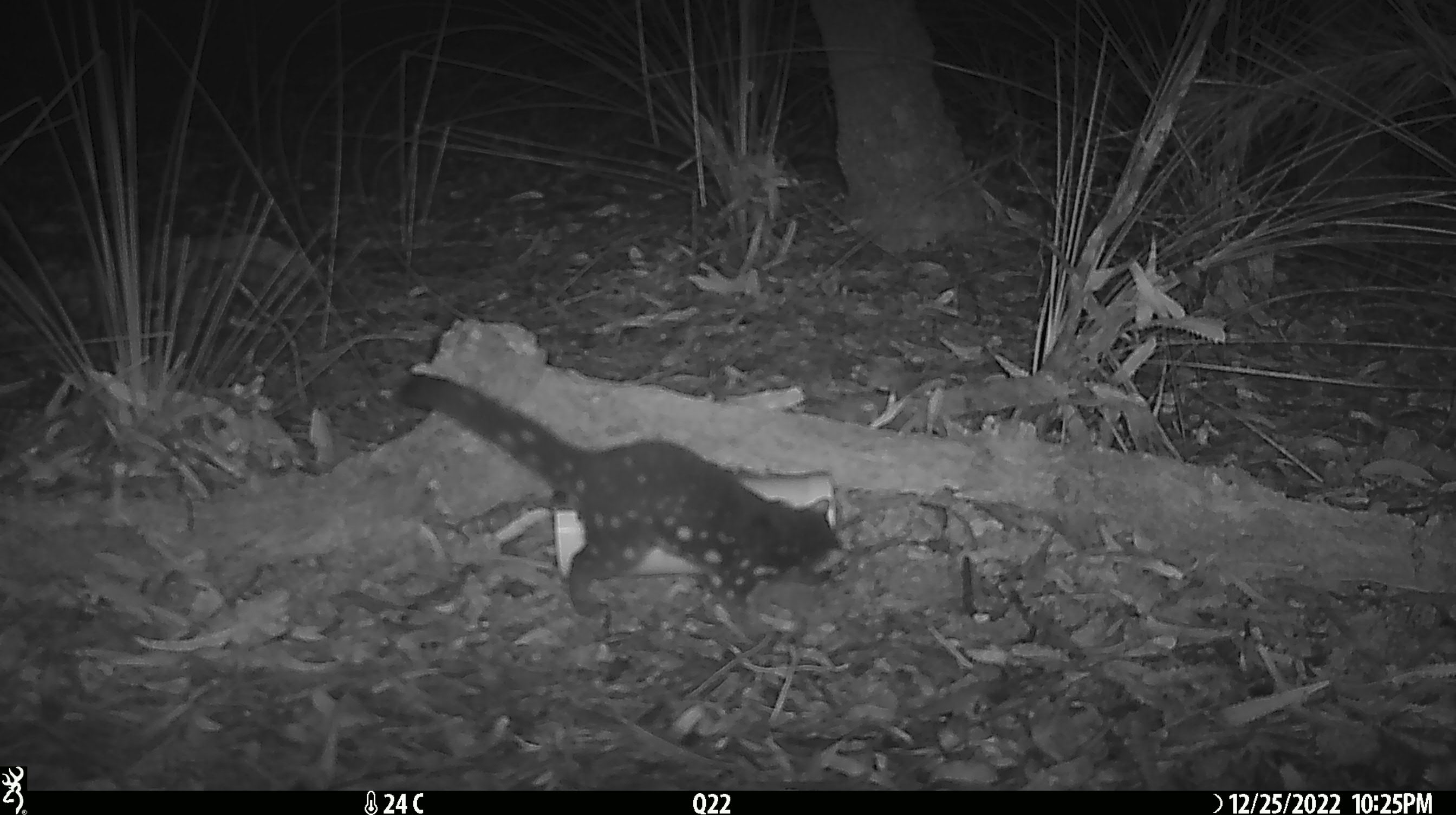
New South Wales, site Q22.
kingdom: Animalia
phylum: Chordata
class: Mammalia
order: Dasyuromorphia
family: Dasyuridae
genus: Dasyurus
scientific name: Dasyurus maculatus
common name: spotted-tailed quoll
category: quoll